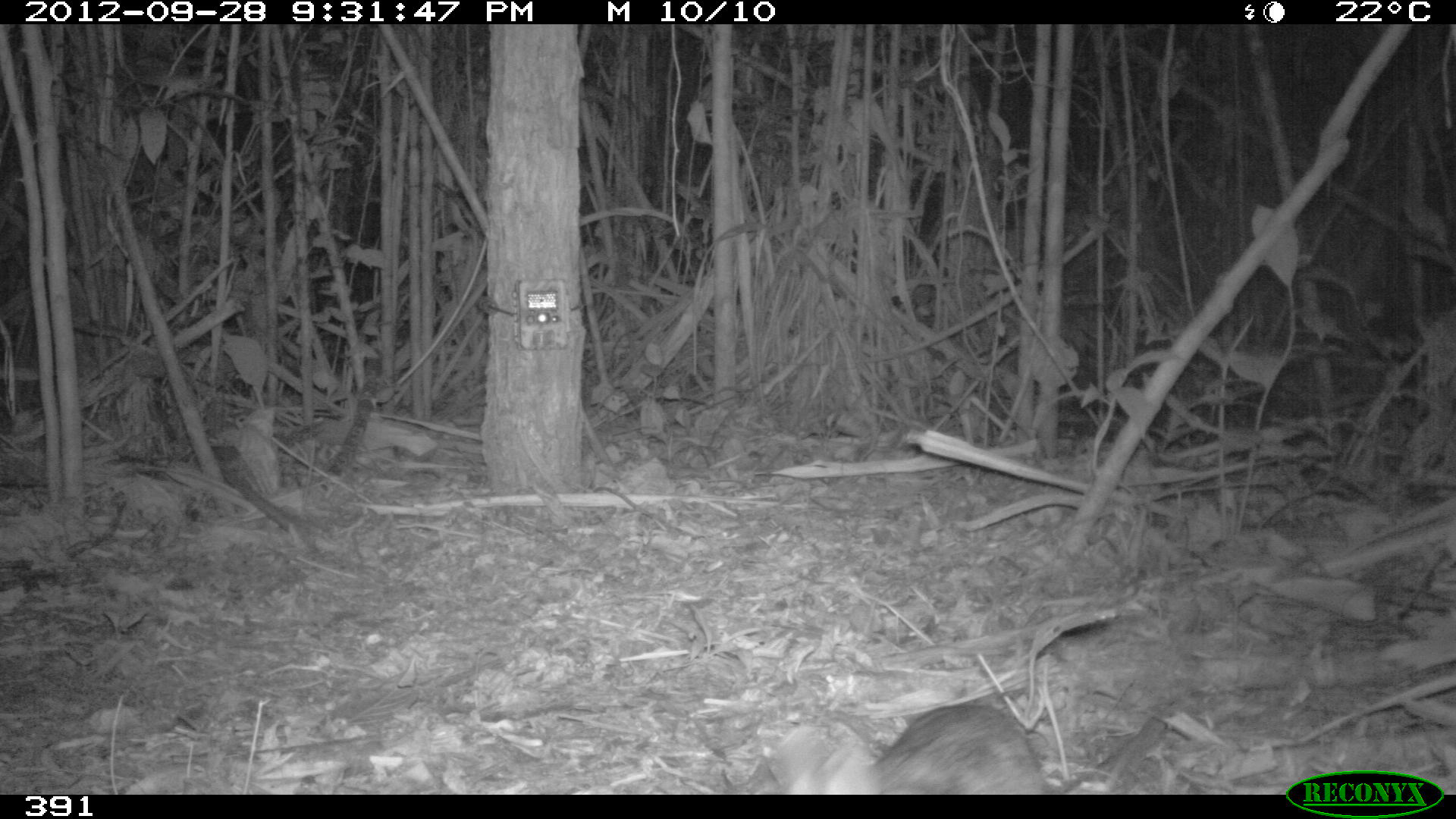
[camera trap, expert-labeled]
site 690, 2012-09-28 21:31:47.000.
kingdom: Animalia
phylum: Chordata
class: Mammalia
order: Lagomorpha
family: Leporidae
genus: Sylvilagus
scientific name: Sylvilagus brasiliensis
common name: tapeti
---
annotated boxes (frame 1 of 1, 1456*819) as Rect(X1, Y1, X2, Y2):
sylvilagus brasiliensis: Rect(757, 703, 1049, 792)